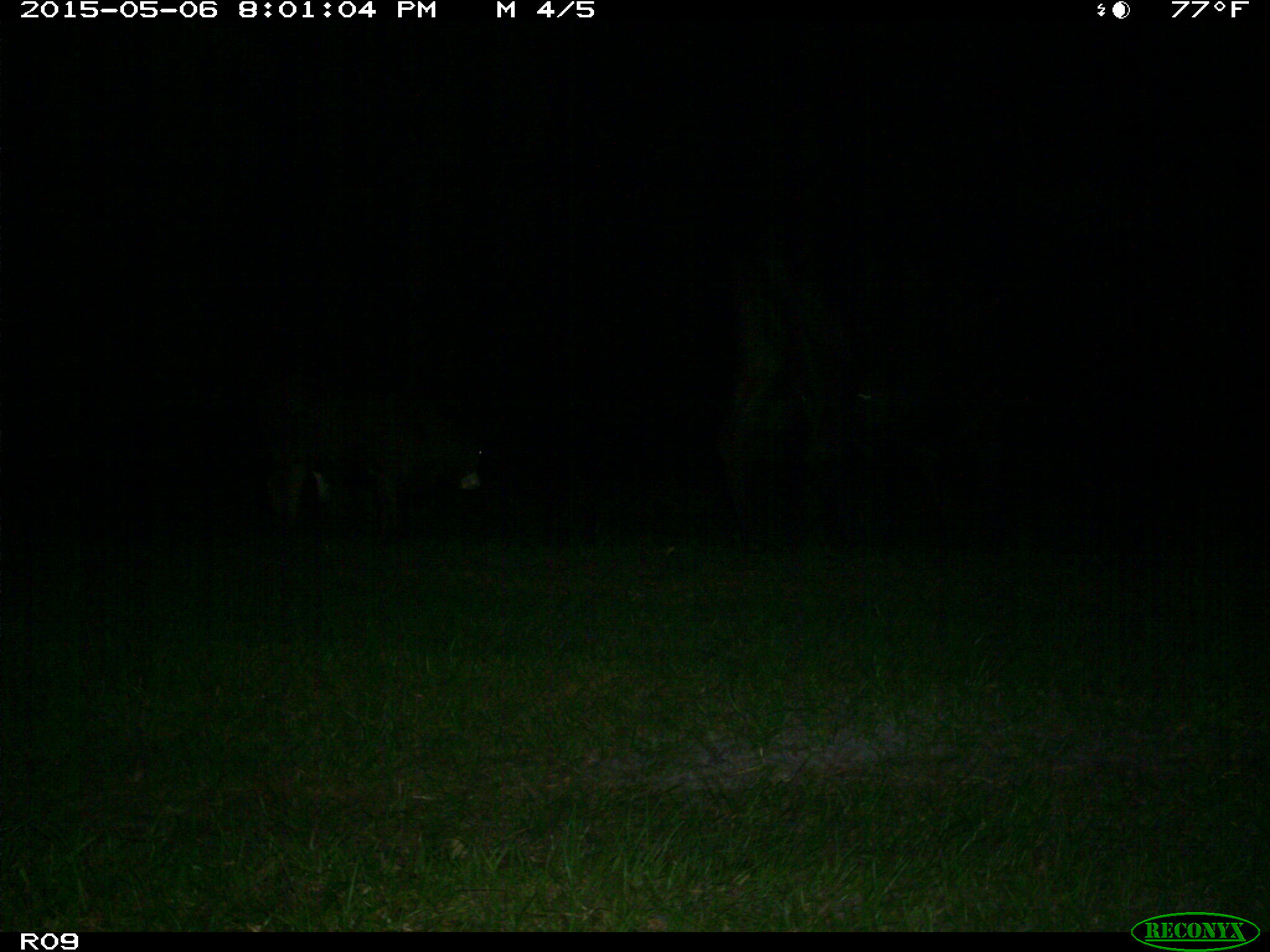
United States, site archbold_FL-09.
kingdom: Animalia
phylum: Chordata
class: Mammalia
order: Artiodactyla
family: Bovidae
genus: Bos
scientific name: Bos taurus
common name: domestic cow